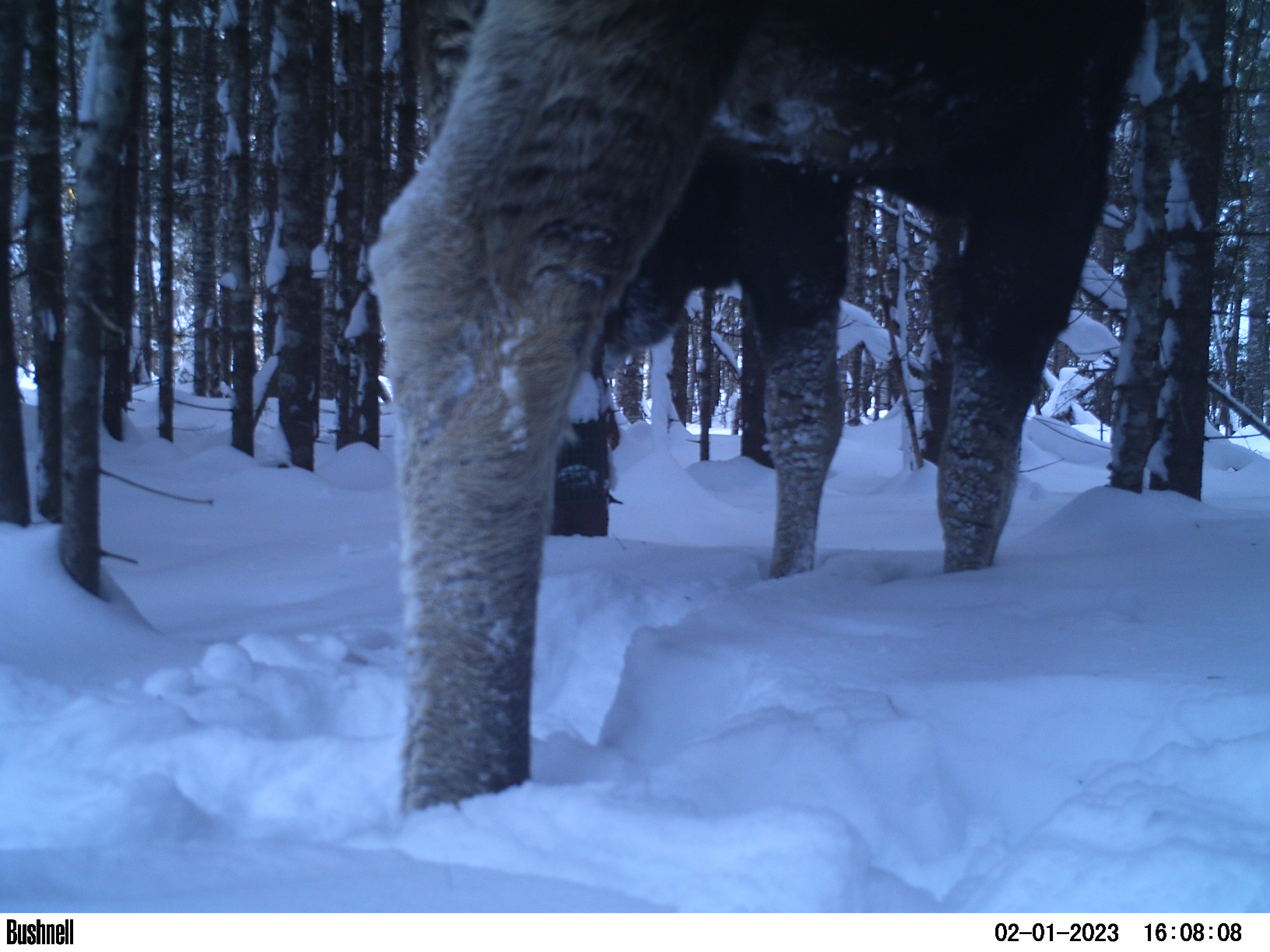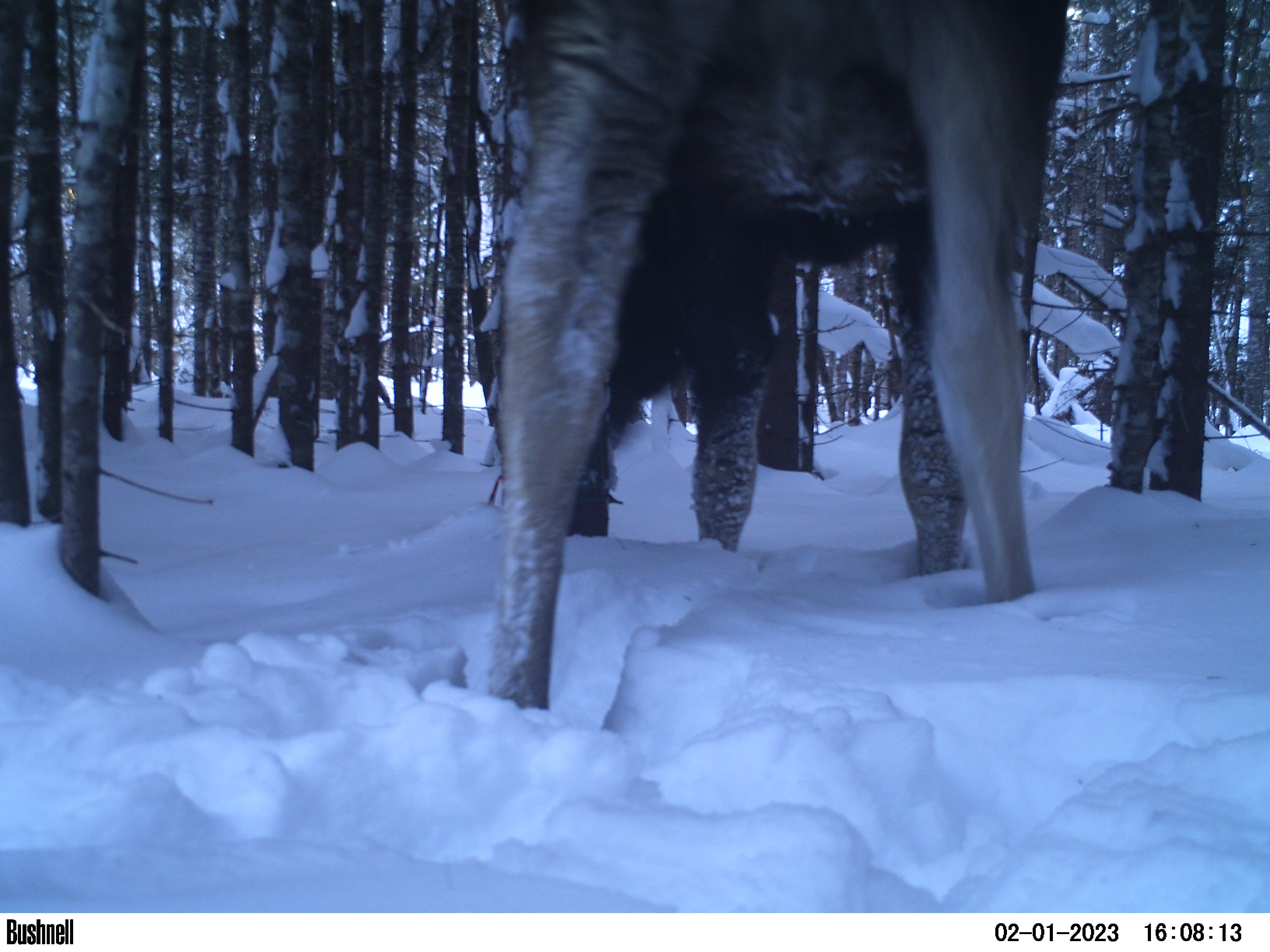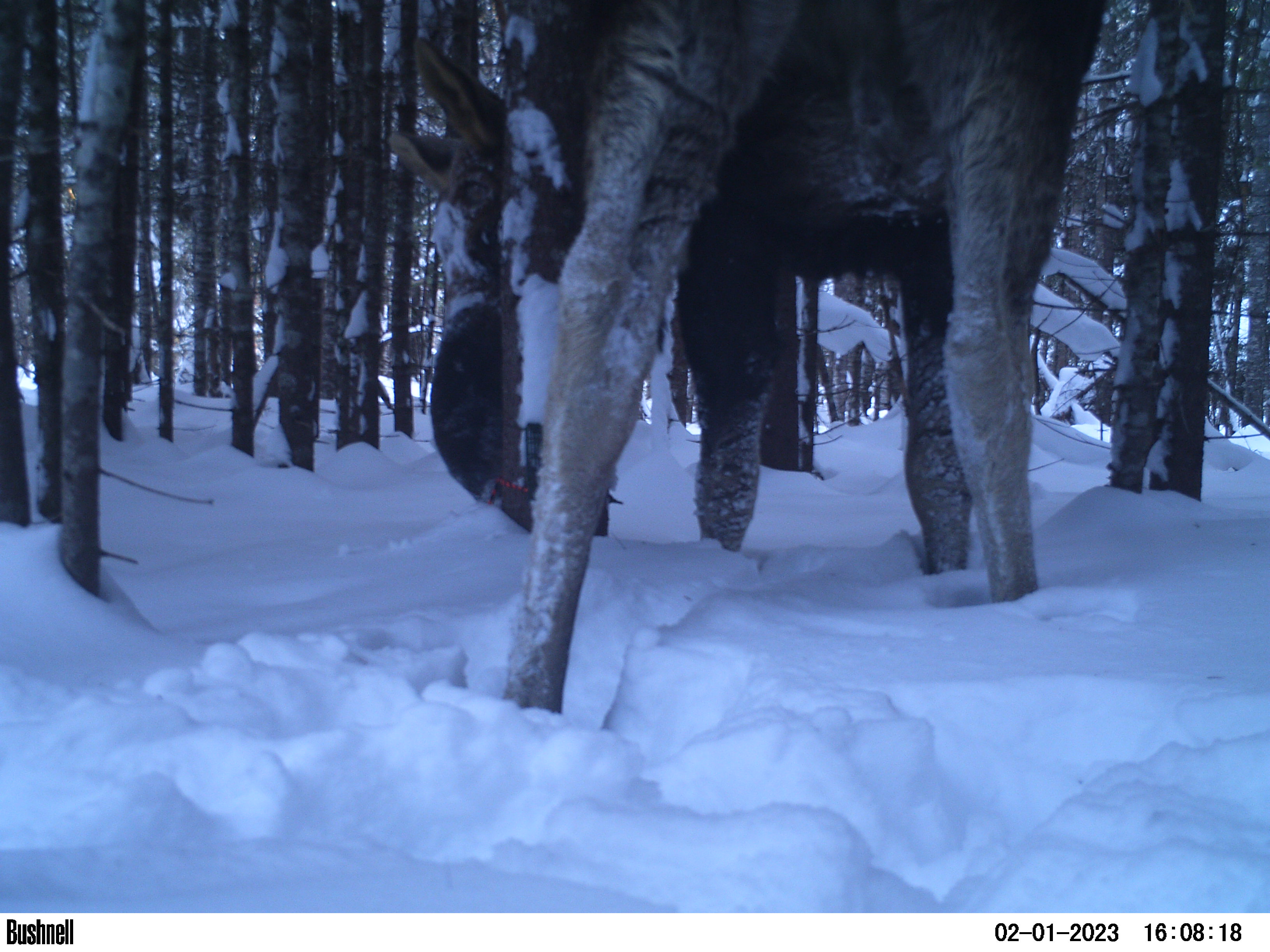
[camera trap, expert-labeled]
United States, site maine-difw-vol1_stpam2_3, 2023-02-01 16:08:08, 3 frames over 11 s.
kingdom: Animalia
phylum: Chordata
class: Mammalia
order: Artiodactyla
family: Cervidae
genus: Alces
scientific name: Alces alces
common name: moose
Moose (Alces alces).